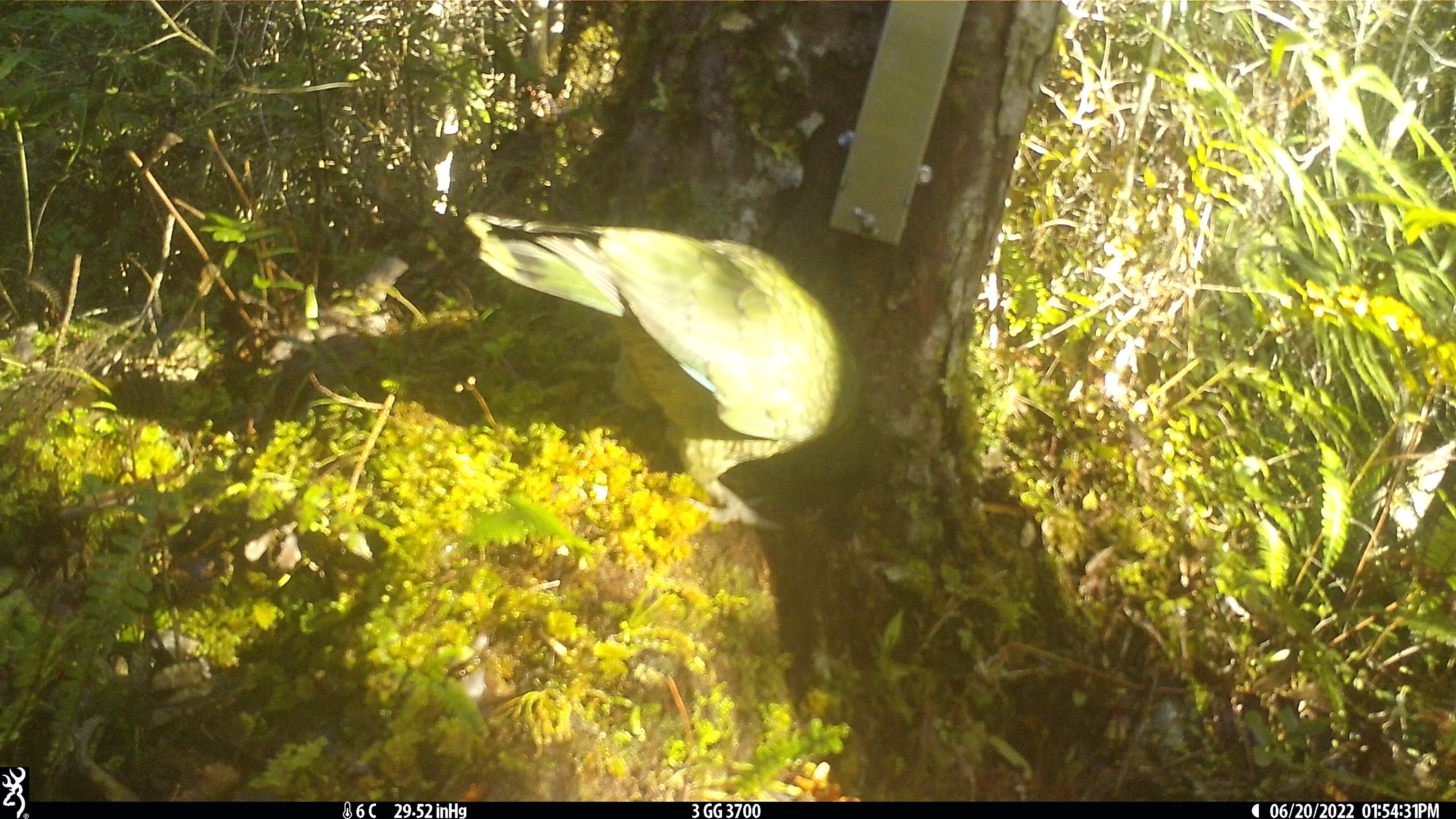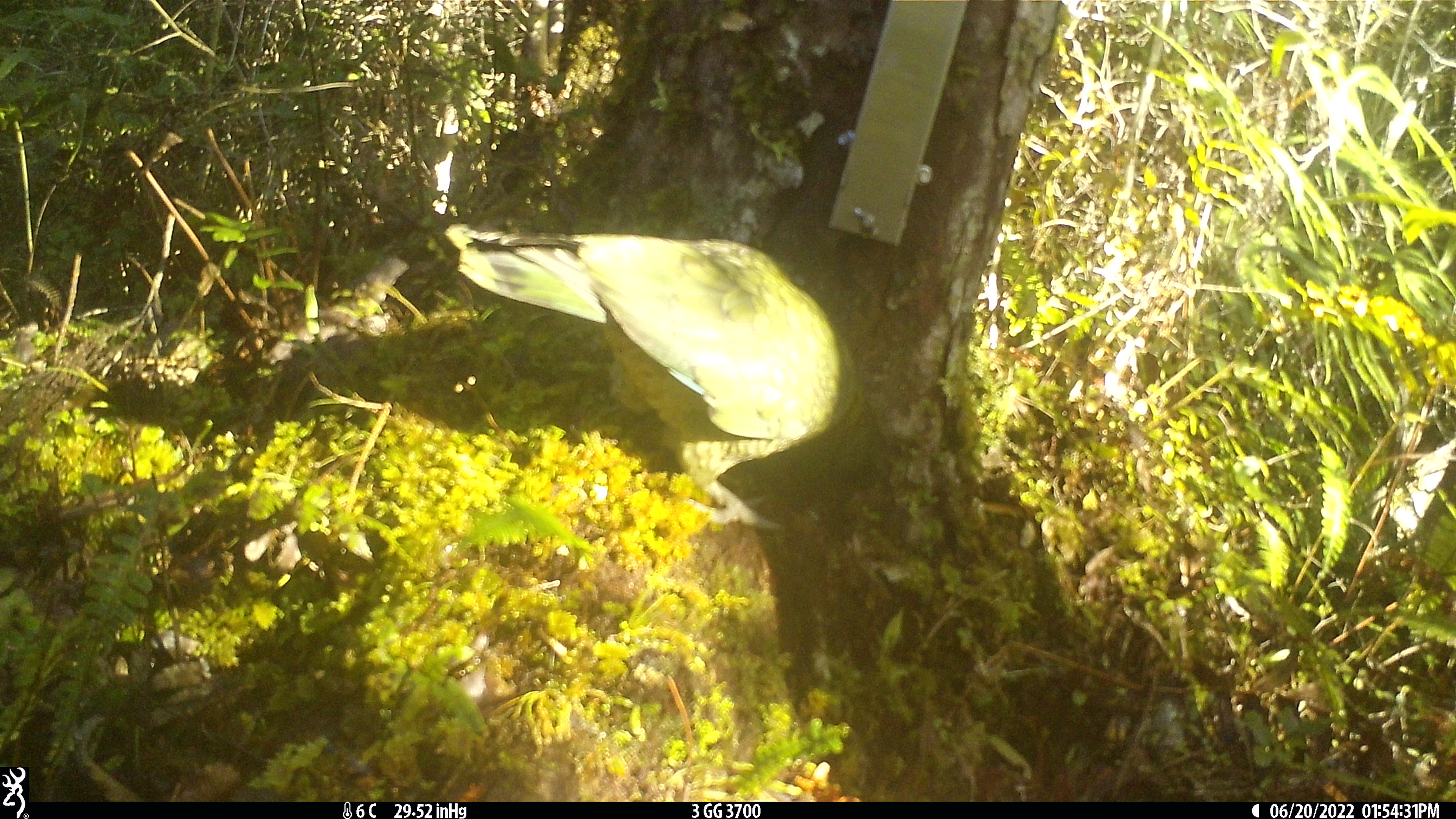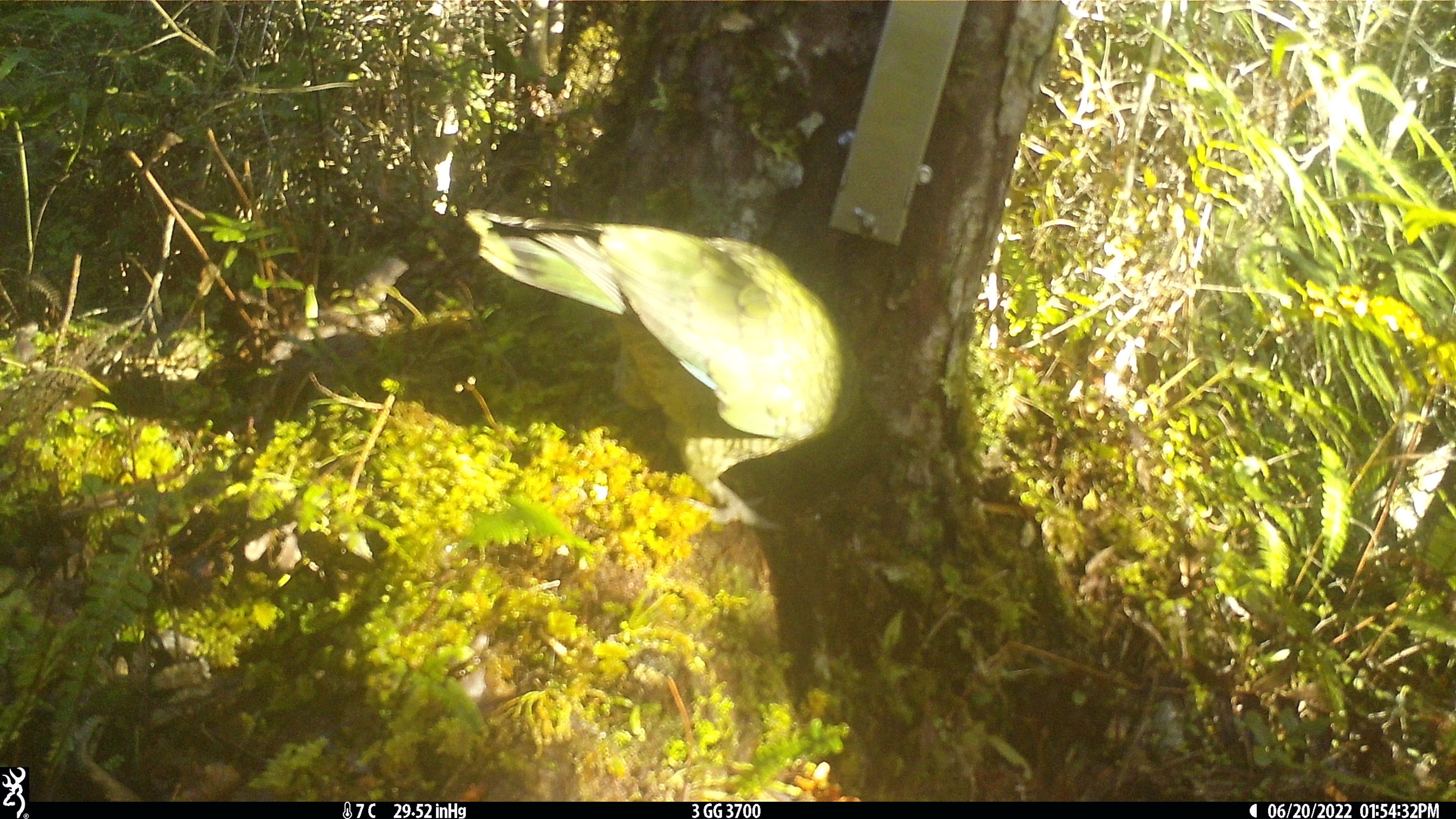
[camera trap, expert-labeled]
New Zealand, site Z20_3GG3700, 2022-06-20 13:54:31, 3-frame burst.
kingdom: Animalia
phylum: Chordata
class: Aves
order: Psittaciformes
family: Strigopidae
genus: Nestor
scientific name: Nestor notabilis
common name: kea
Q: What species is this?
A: Kea (Nestor notabilis).